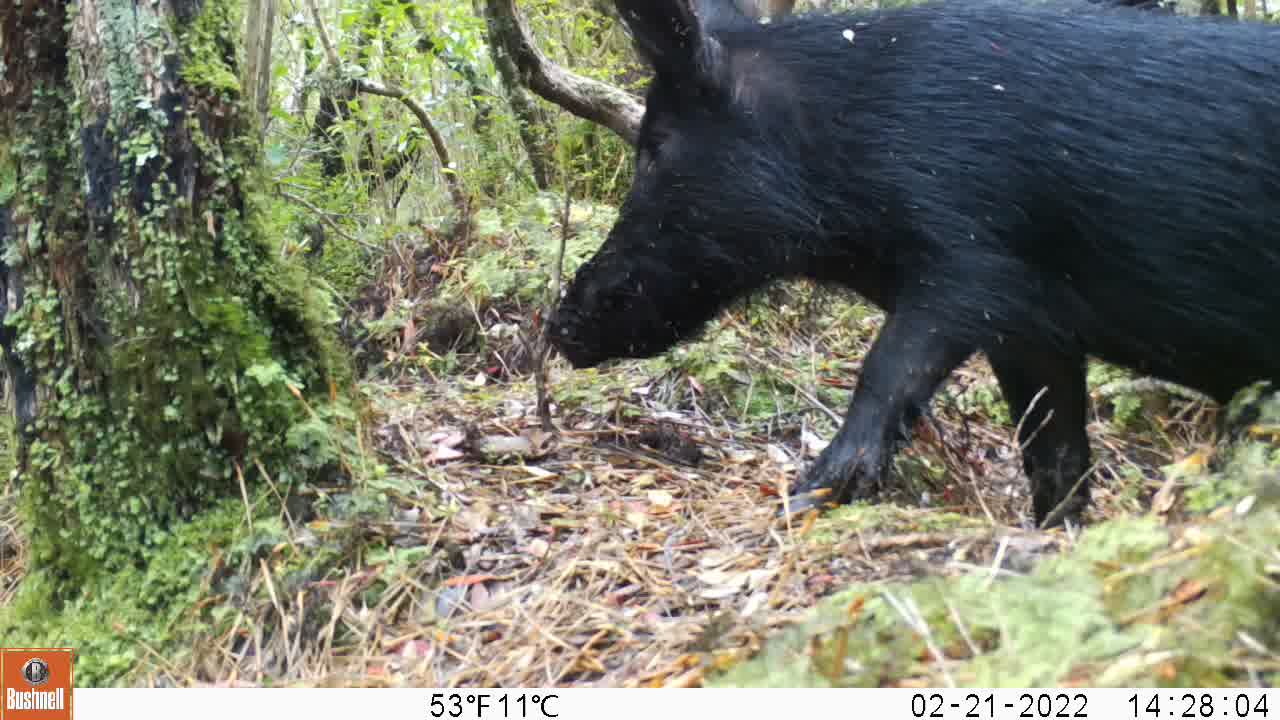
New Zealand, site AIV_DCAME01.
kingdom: Animalia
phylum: Chordata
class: Mammalia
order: Artiodactyla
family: Suidae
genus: Sus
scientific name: Sus scrofa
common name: pig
Pig (Sus scrofa).